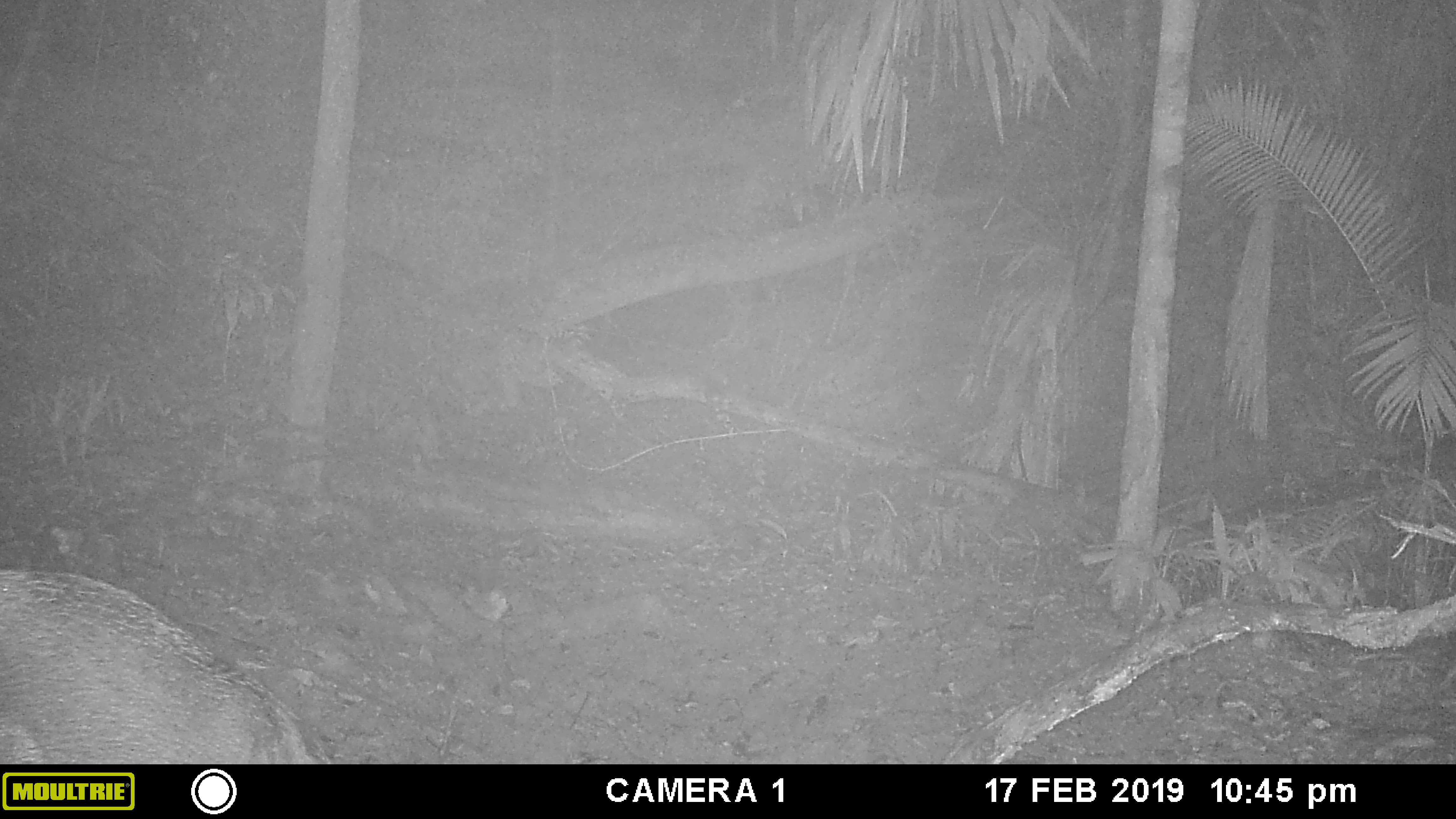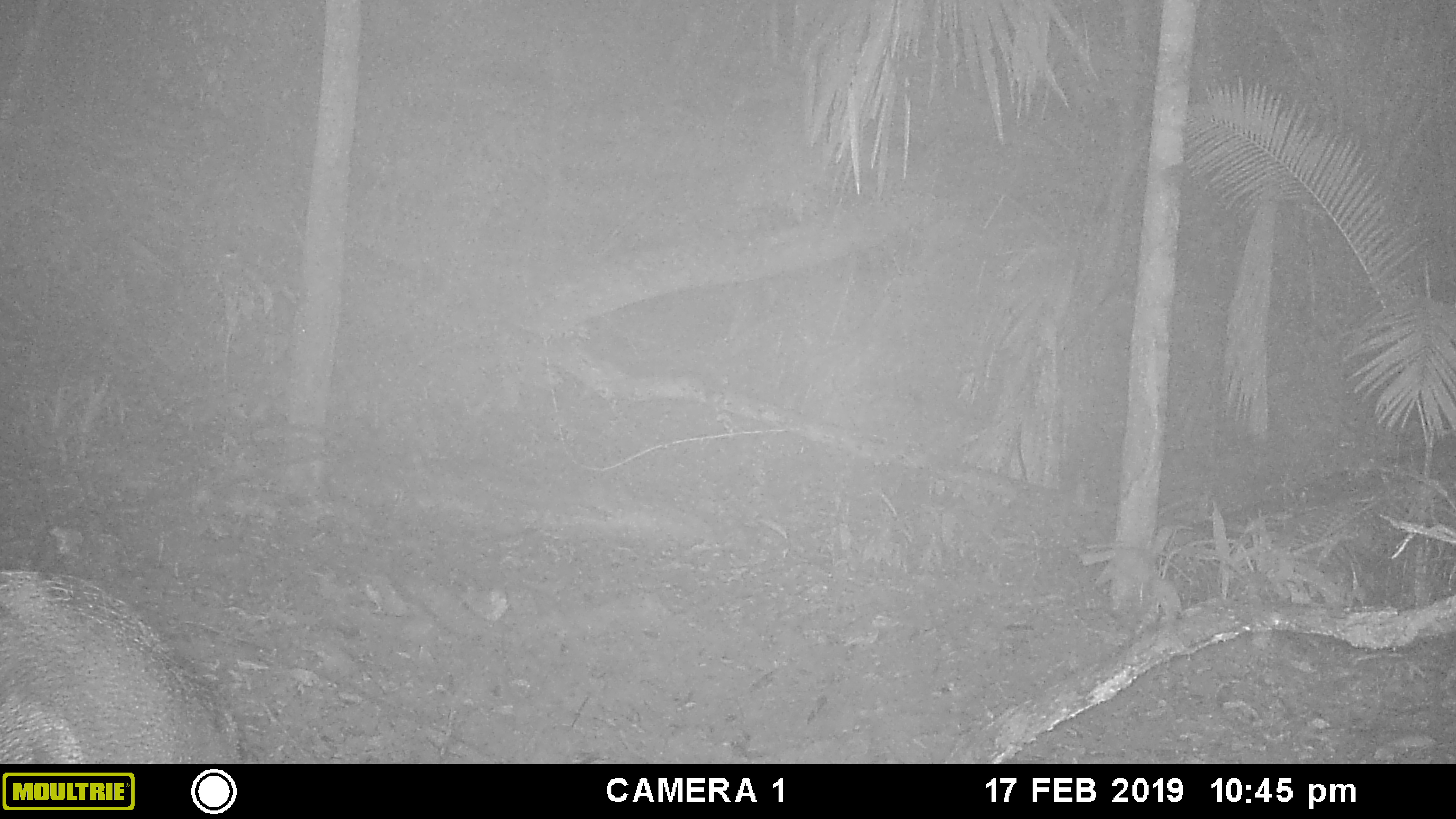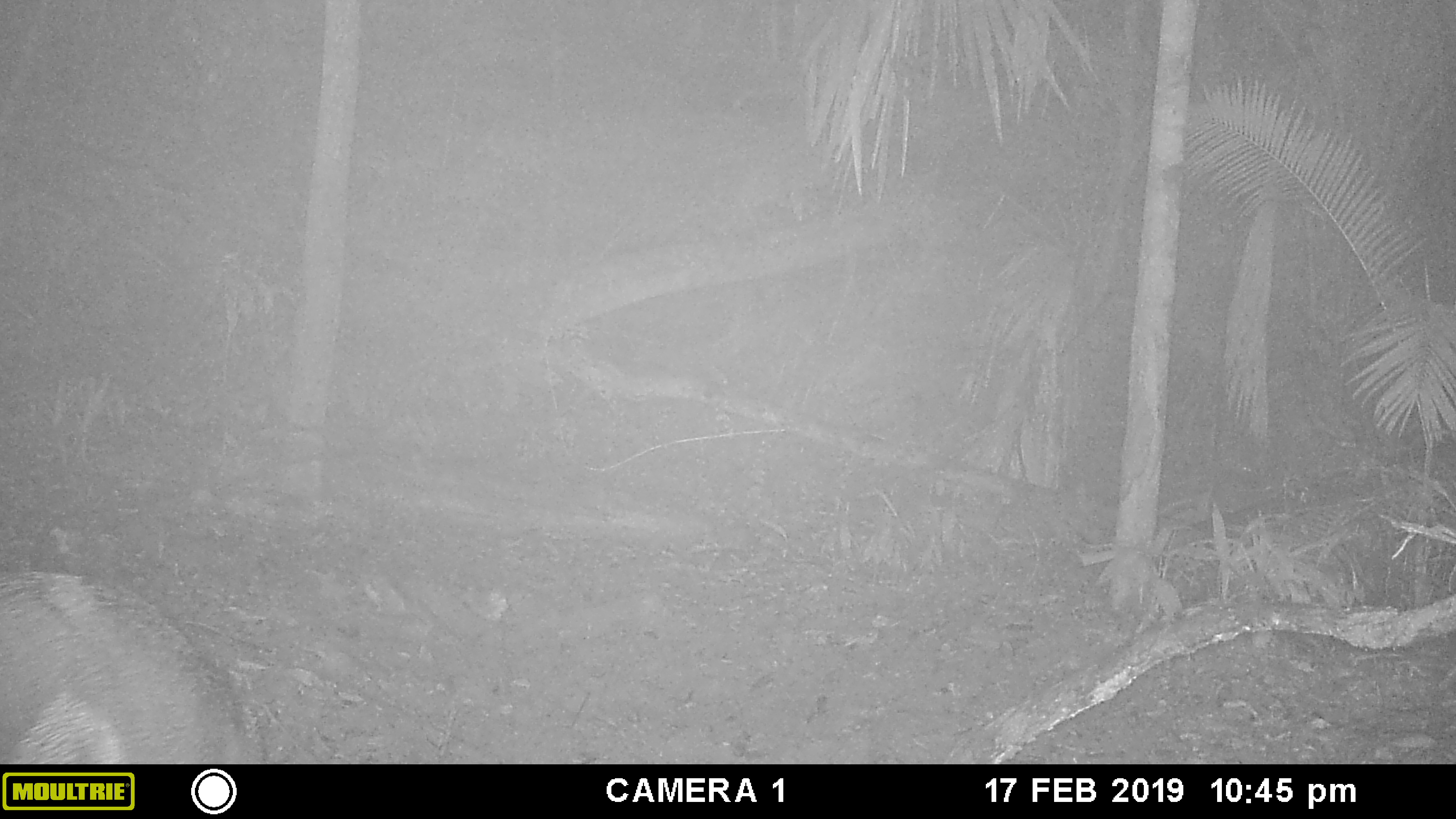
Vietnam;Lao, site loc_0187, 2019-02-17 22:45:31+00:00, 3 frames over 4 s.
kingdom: Animalia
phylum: Chordata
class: Mammalia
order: Artiodactyla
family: Suidae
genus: Sus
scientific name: Sus scrofa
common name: eurasian wild pig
Eurasian wild pig (Sus scrofa). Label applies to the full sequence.